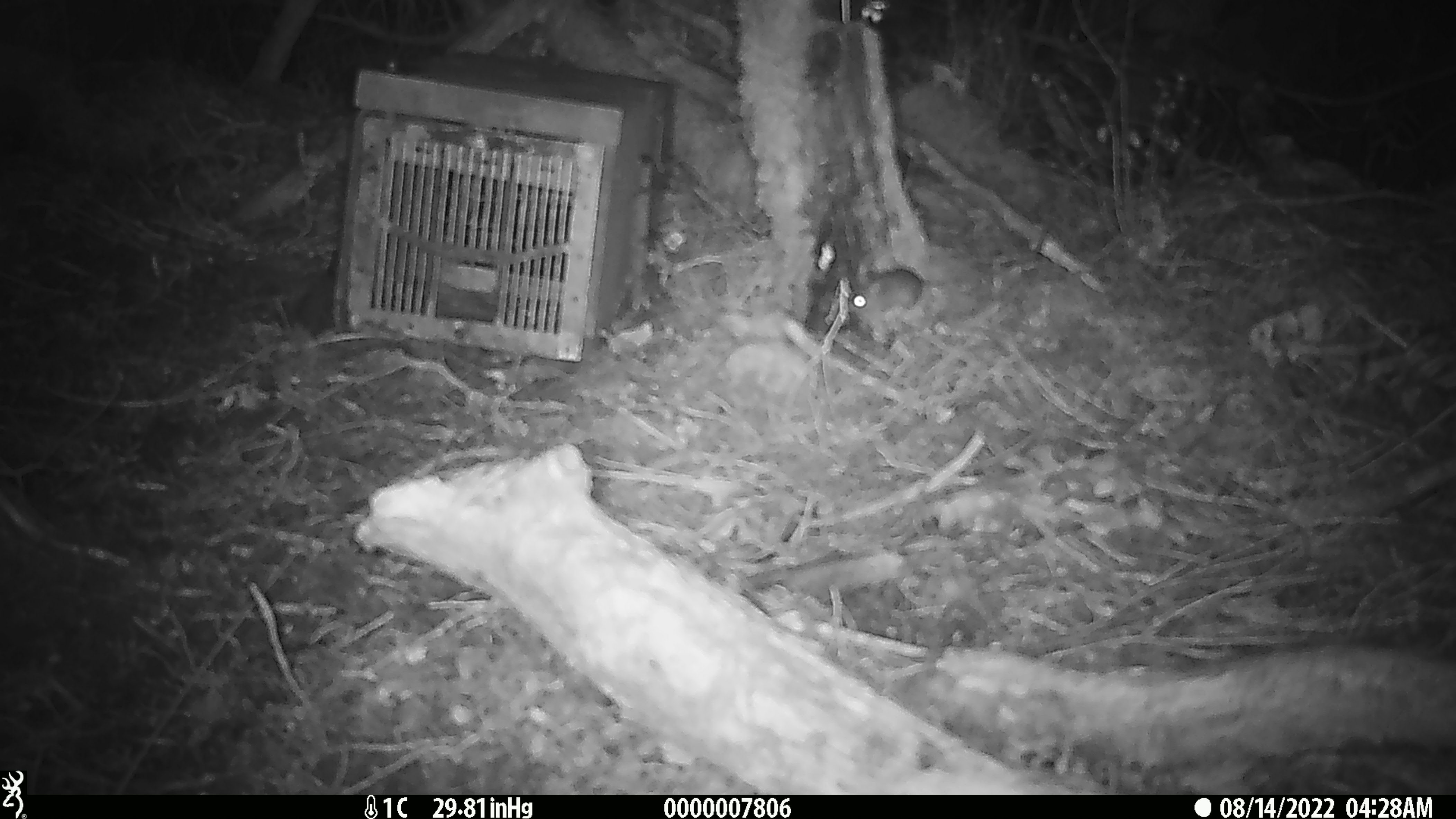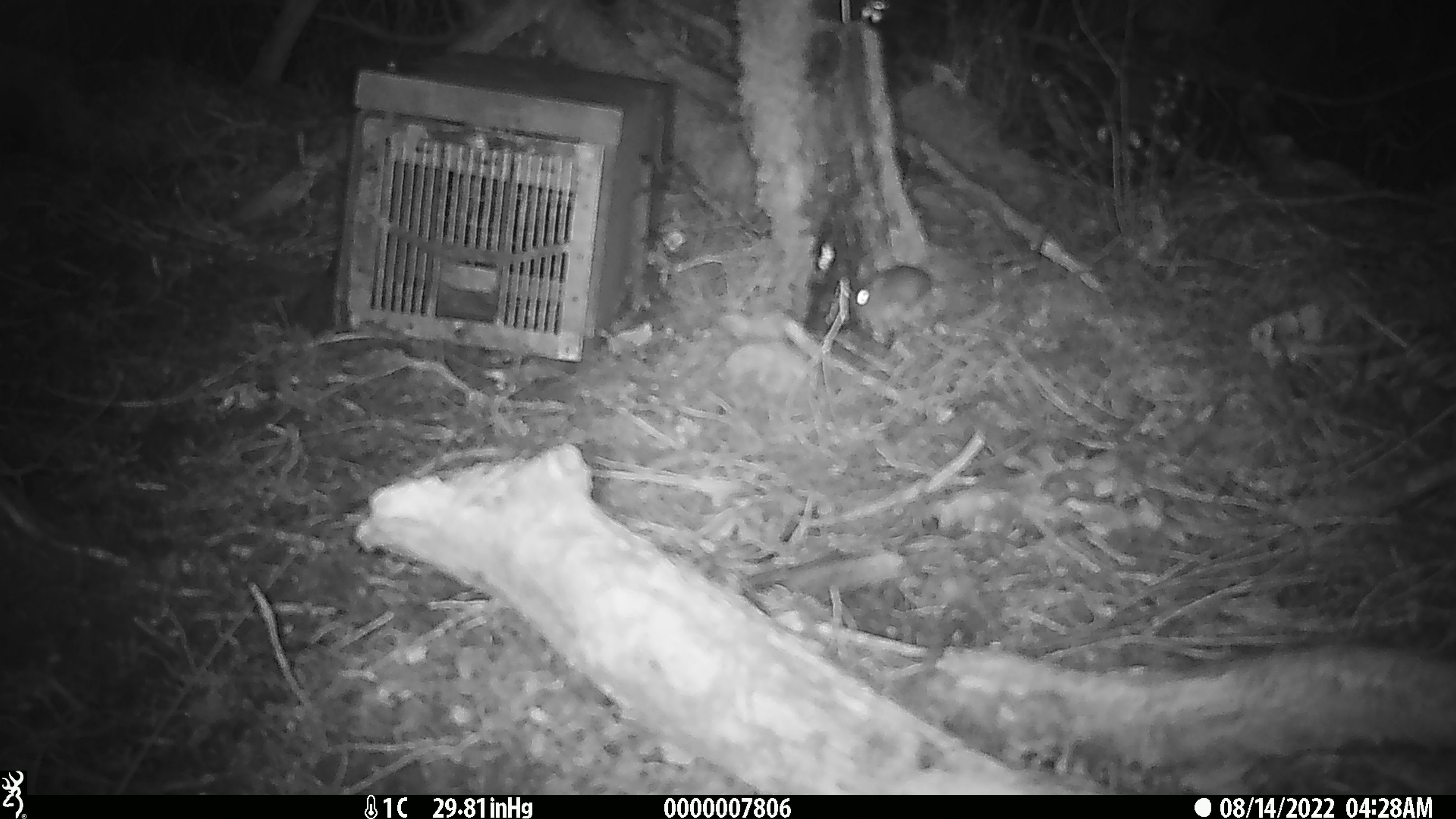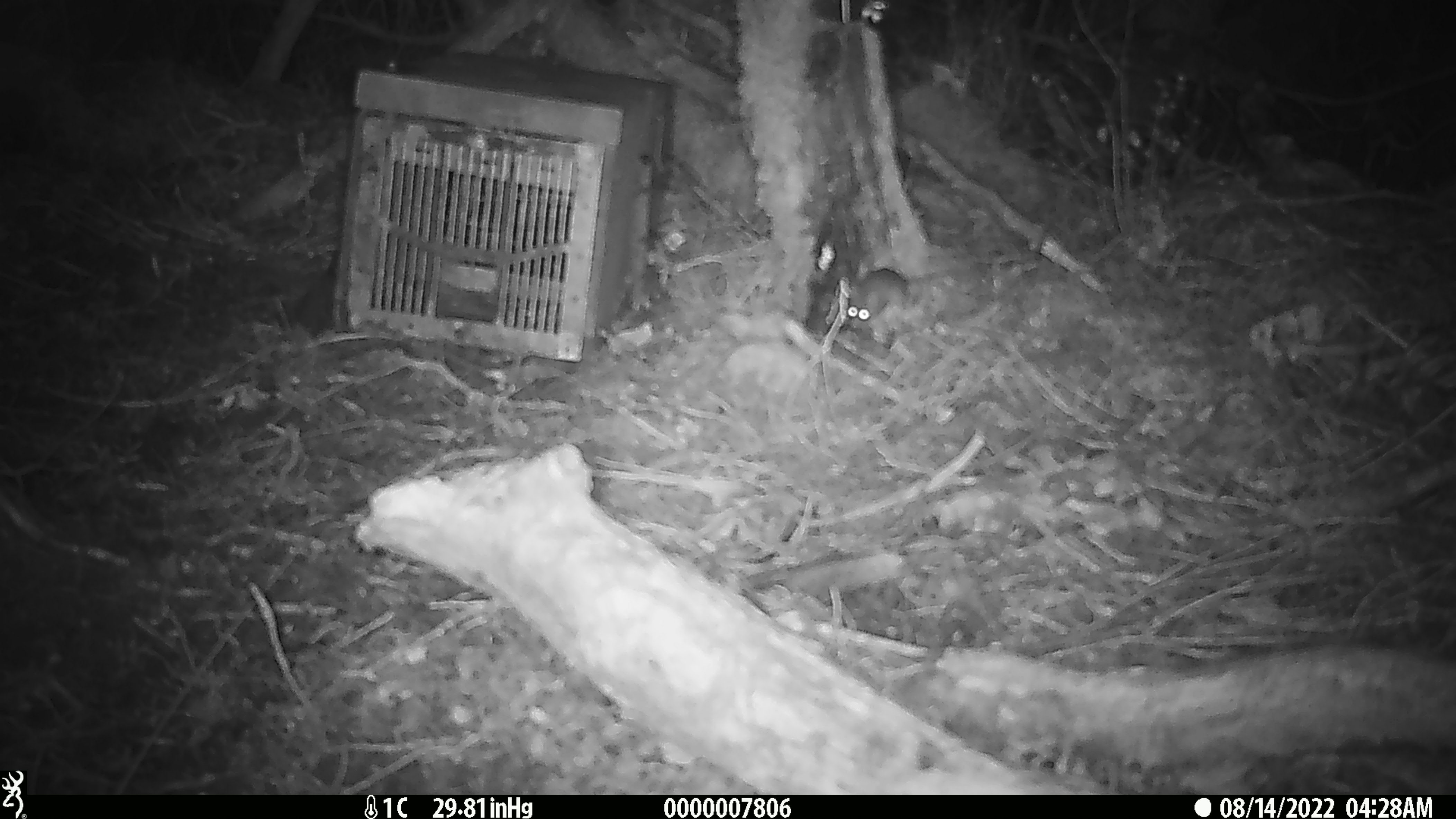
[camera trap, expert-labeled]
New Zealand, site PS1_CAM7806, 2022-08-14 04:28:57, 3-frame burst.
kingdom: Animalia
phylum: Chordata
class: Mammalia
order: Rodentia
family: Muridae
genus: Mus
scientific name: Mus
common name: mouse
Mouse (Mus).